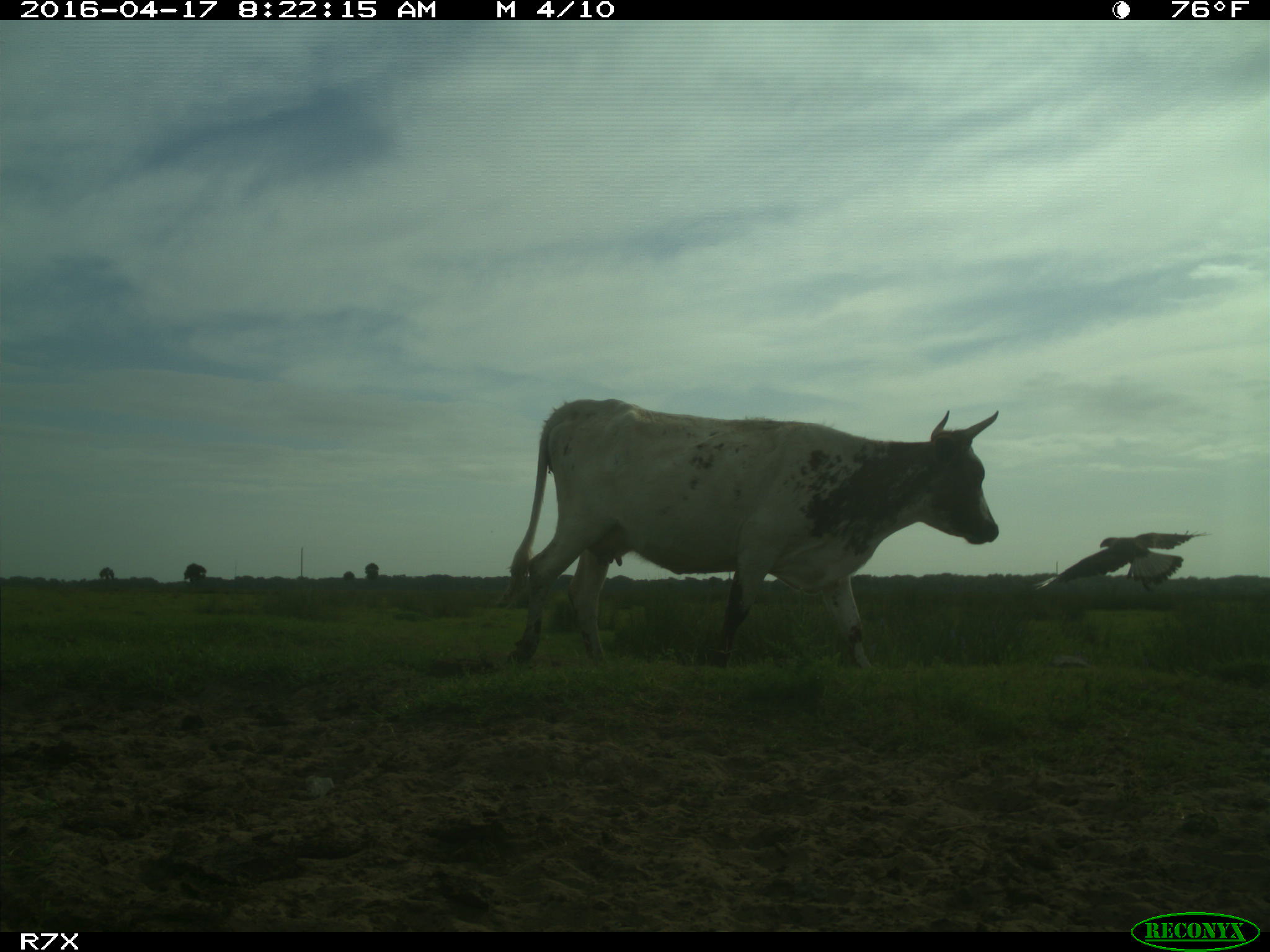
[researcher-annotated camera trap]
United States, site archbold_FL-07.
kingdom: Animalia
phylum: Chordata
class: Mammalia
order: Artiodactyla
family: Bovidae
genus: Bos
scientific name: Bos taurus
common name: domestic cow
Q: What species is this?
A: Bos taurus (domestic cow).